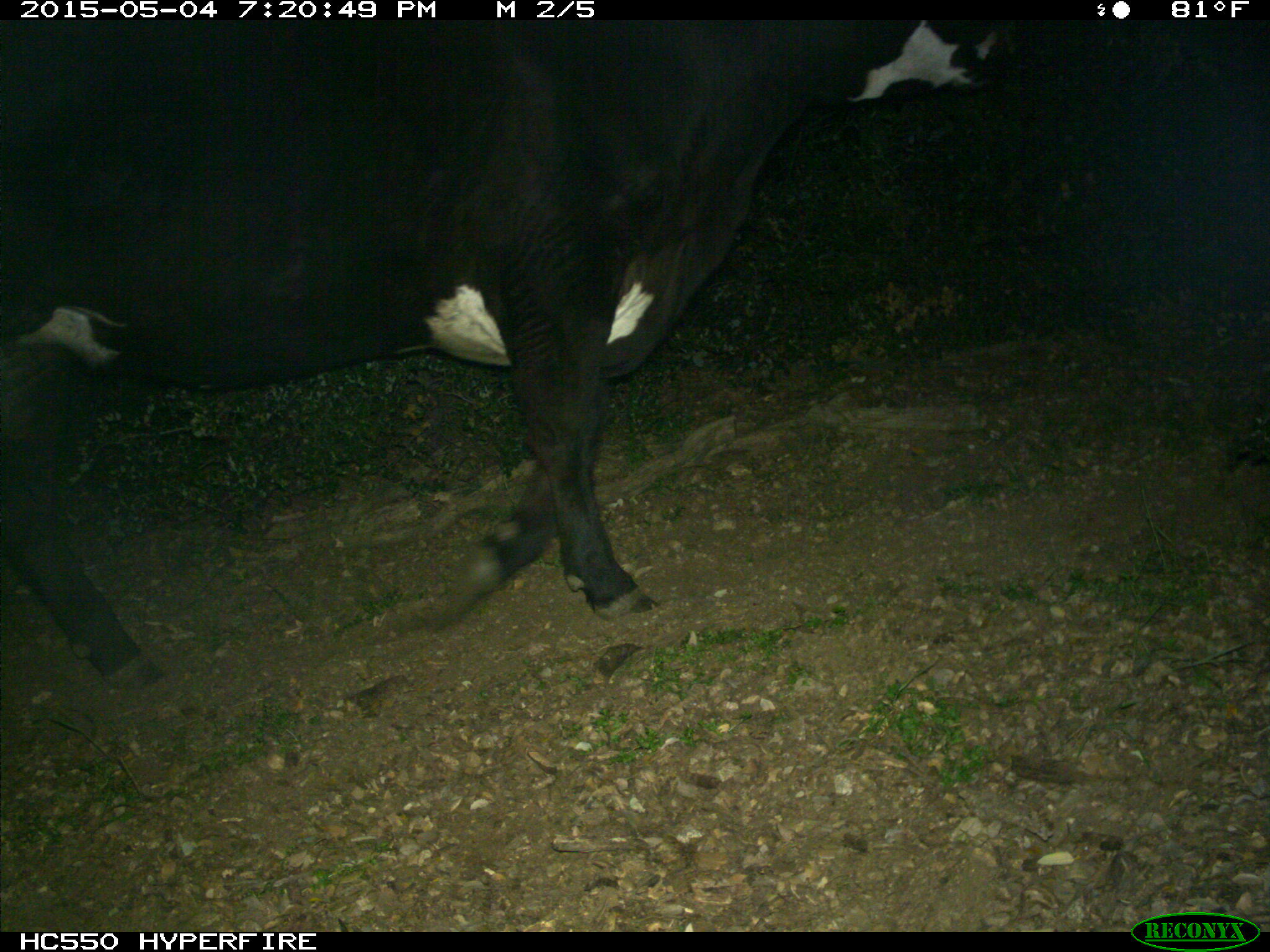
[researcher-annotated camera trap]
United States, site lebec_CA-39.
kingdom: Animalia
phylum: Chordata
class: Mammalia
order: Artiodactyla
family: Bovidae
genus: Bos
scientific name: Bos taurus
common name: domestic cow